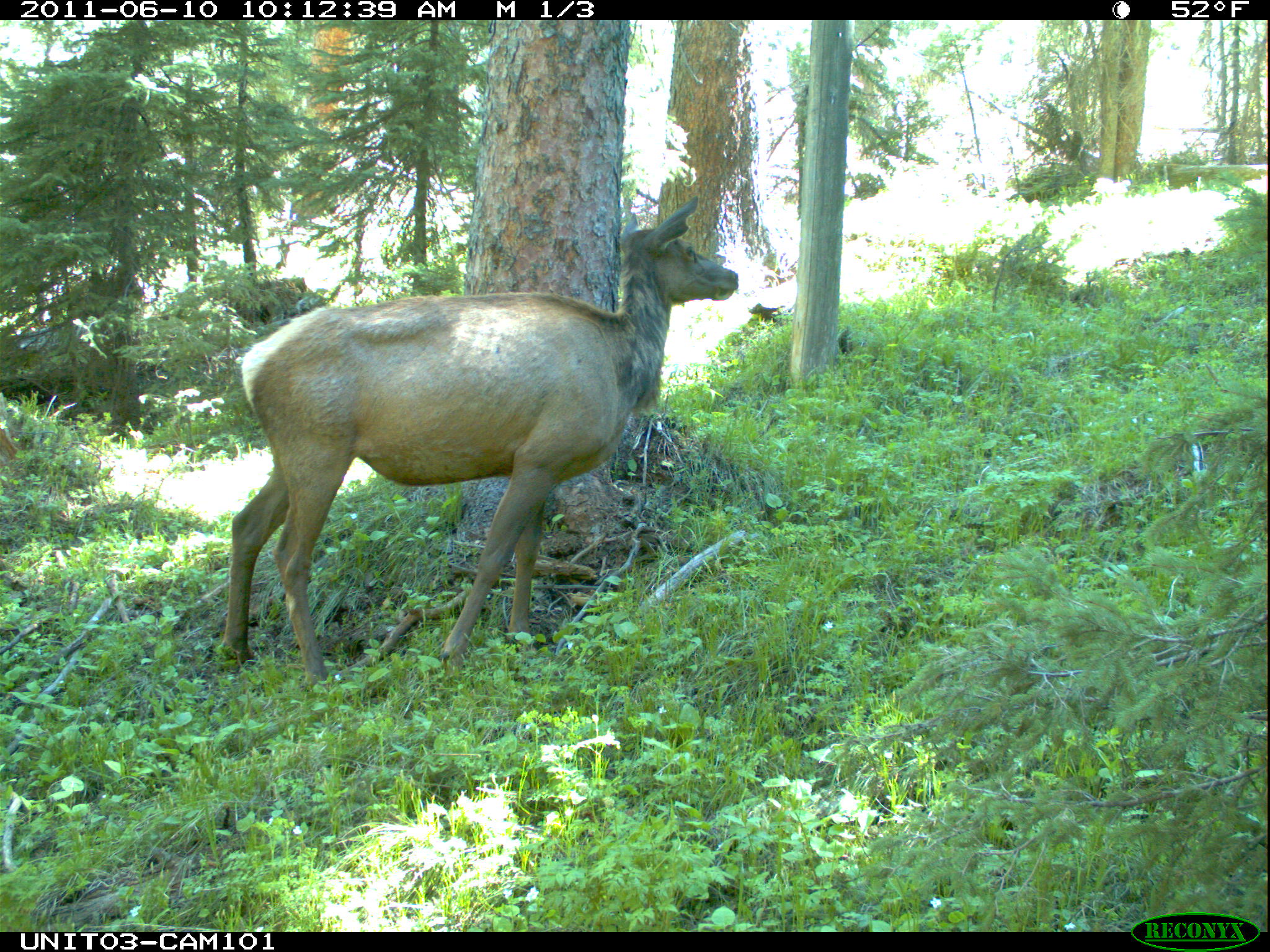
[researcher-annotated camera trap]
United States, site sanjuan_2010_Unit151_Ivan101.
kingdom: Animalia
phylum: Chordata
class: Mammalia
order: Artiodactyla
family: Cervidae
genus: Cervus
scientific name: Cervus elaphus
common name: red deer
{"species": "Cervus elaphus (red deer)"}